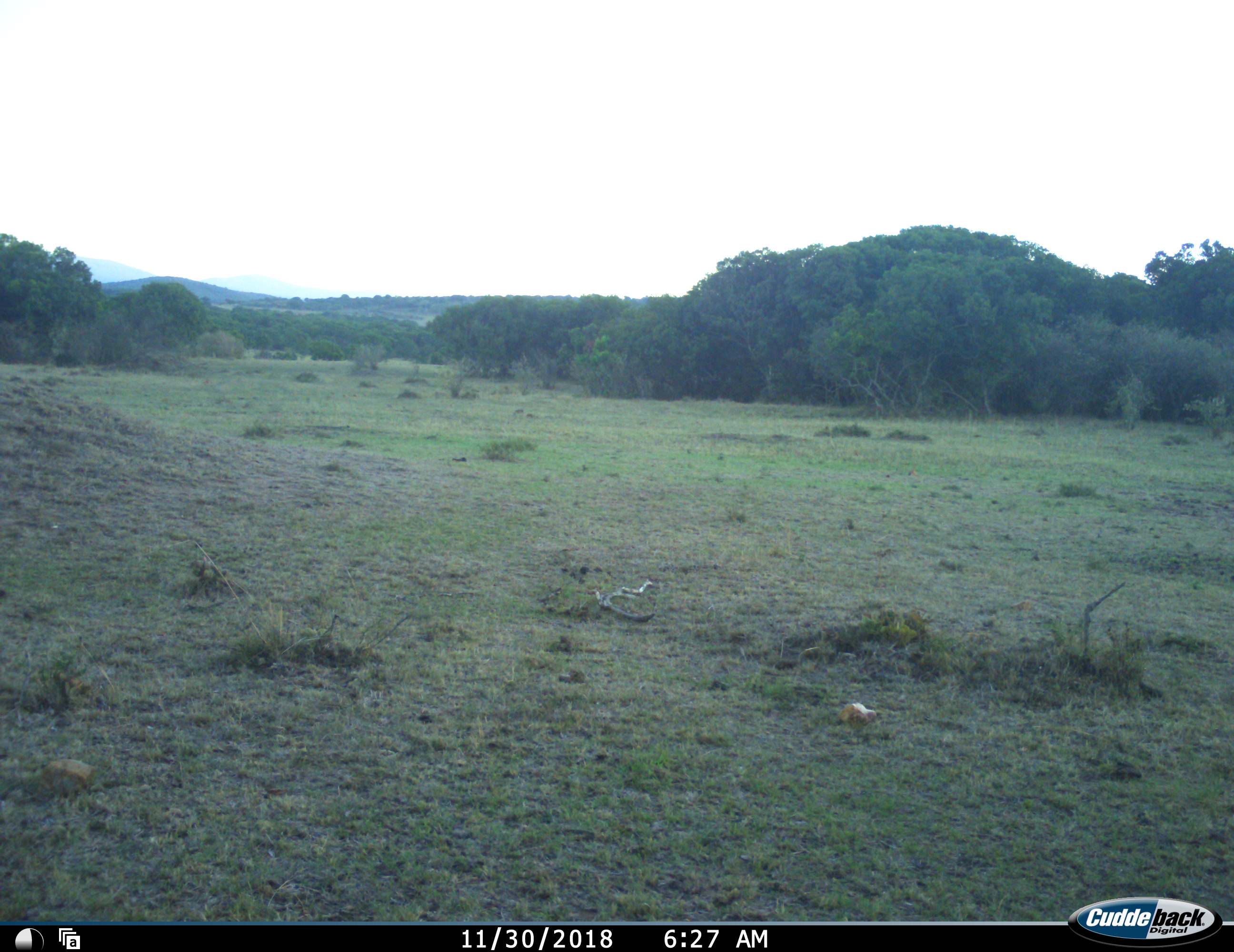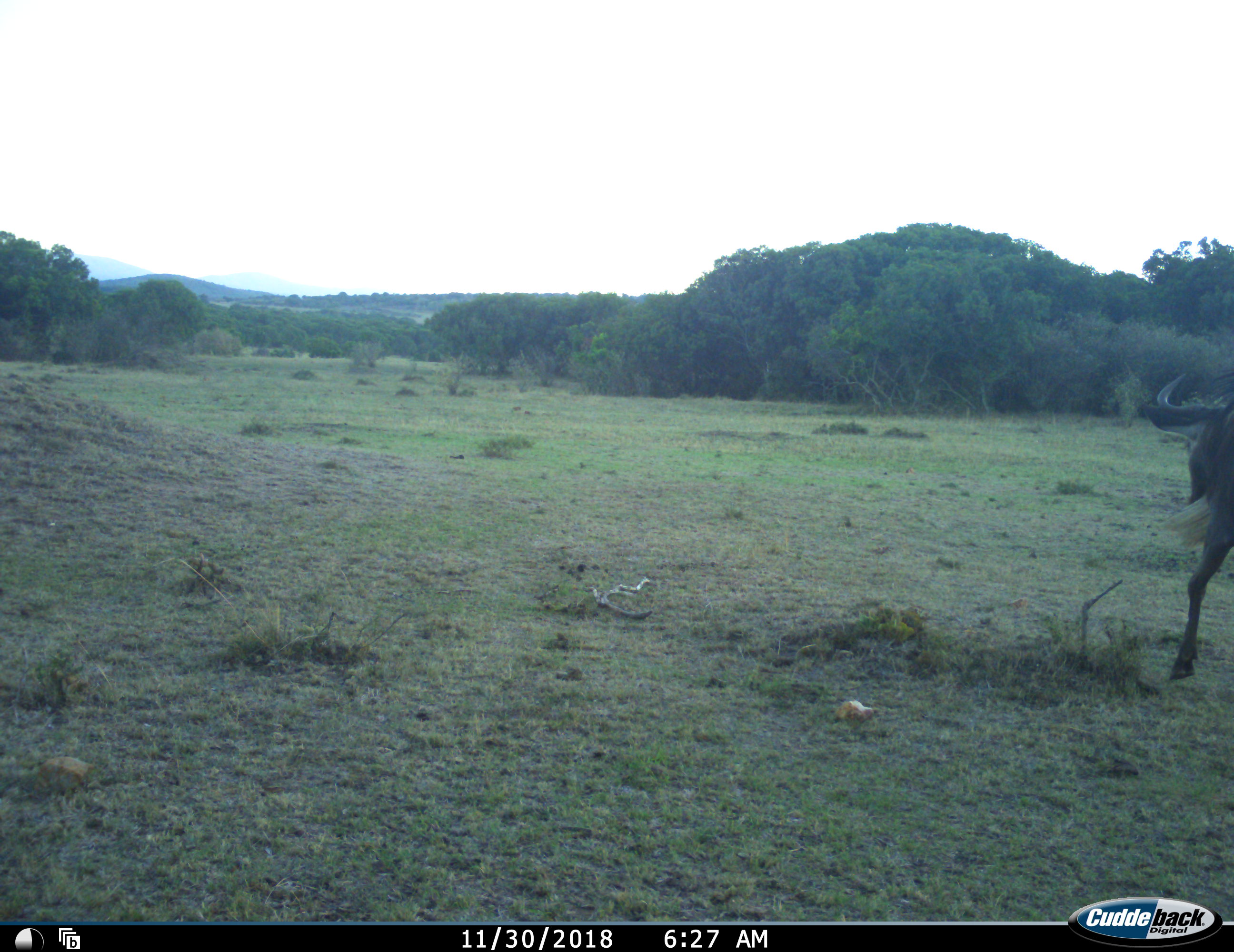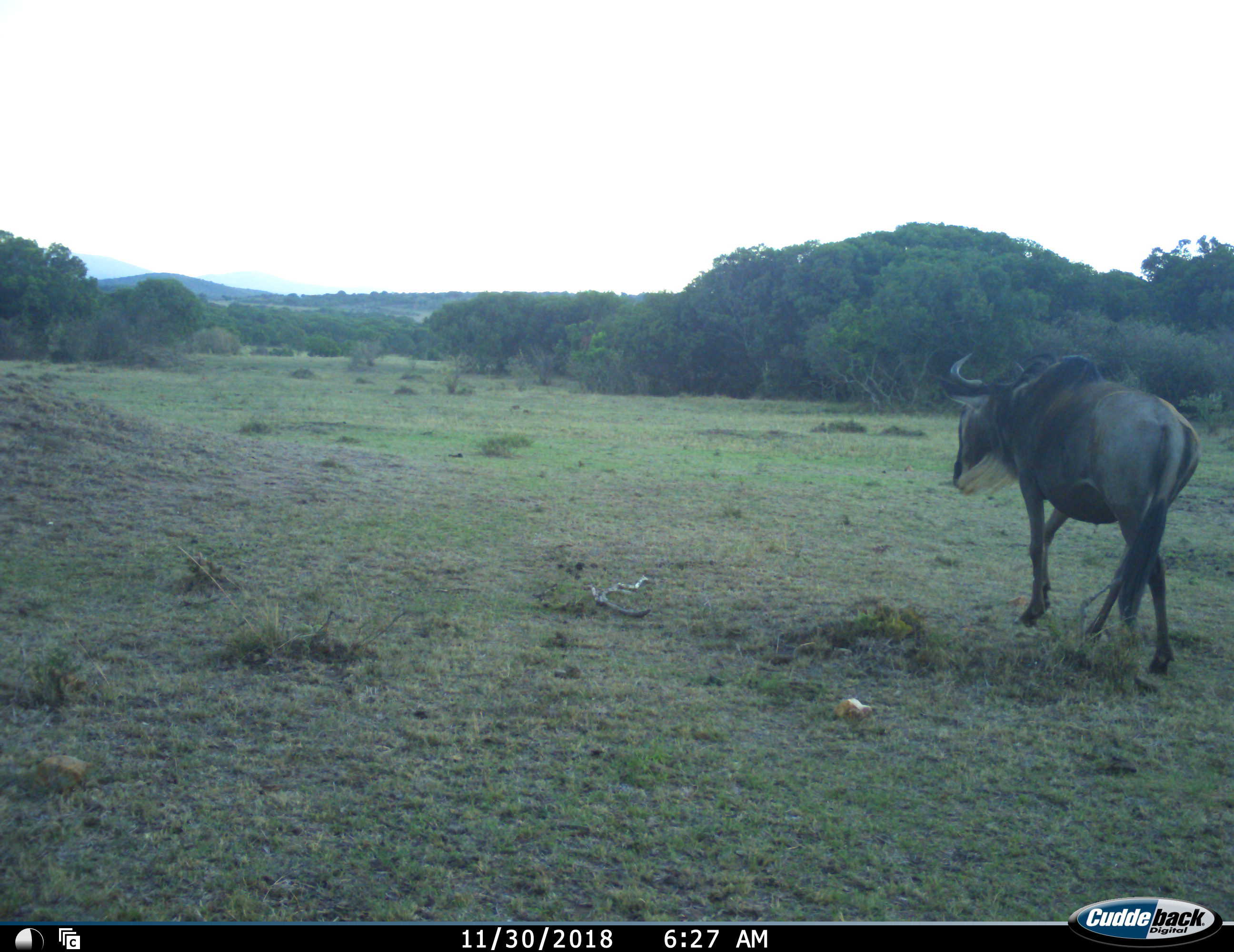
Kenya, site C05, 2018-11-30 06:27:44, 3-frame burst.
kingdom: Animalia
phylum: Chordata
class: Mammalia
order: Artiodactyla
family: Bovidae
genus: Connochaetes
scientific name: Connochaetes taurinus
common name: common wildebeest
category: wildebeest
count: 1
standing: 0%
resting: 0%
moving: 100%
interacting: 0%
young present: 0%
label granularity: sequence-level